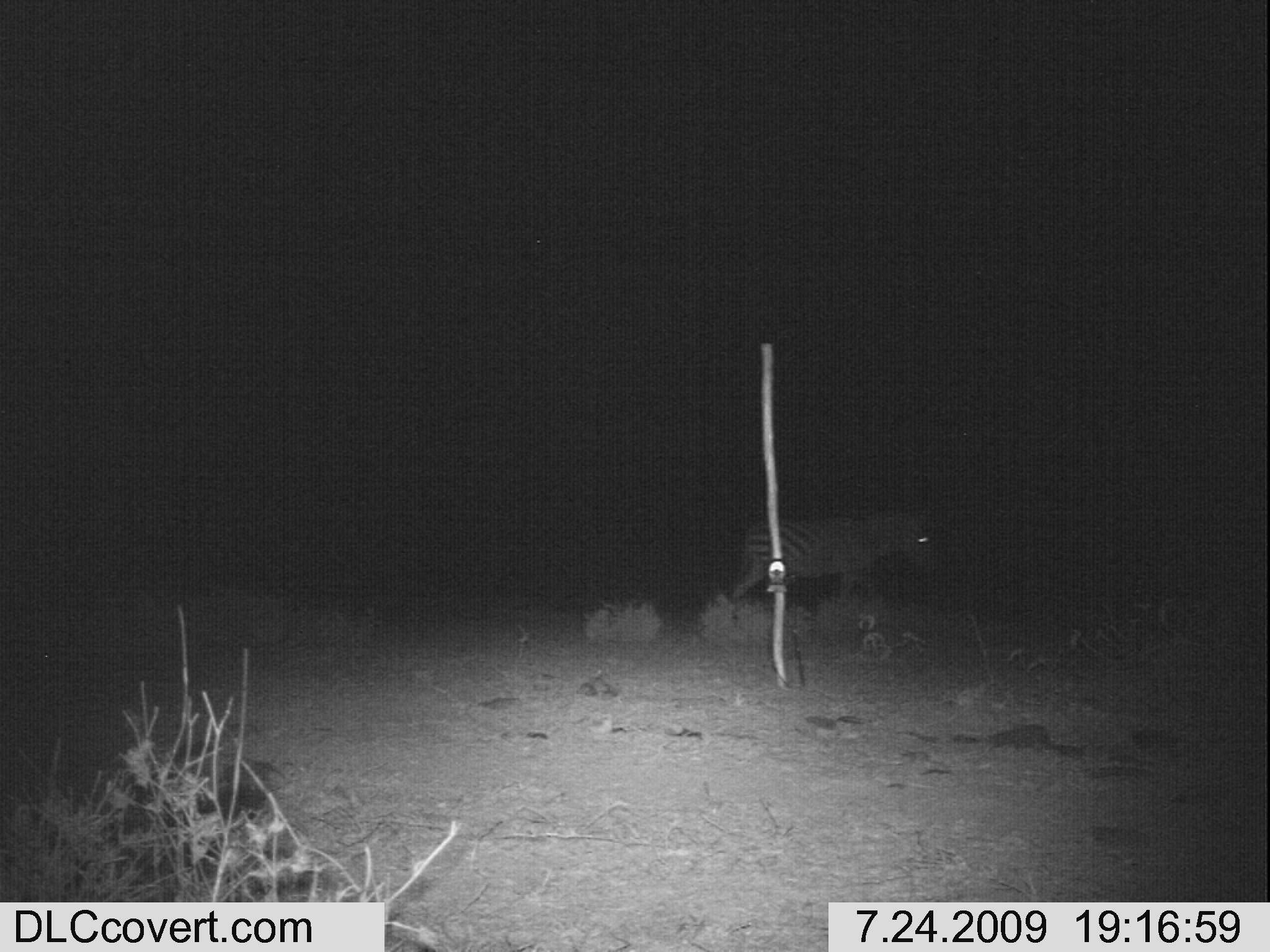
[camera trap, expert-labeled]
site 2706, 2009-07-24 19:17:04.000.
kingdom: Animalia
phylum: Chordata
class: Mammalia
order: Perissodactyla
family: Equidae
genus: Equus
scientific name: Equus quagga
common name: plains zebra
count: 1